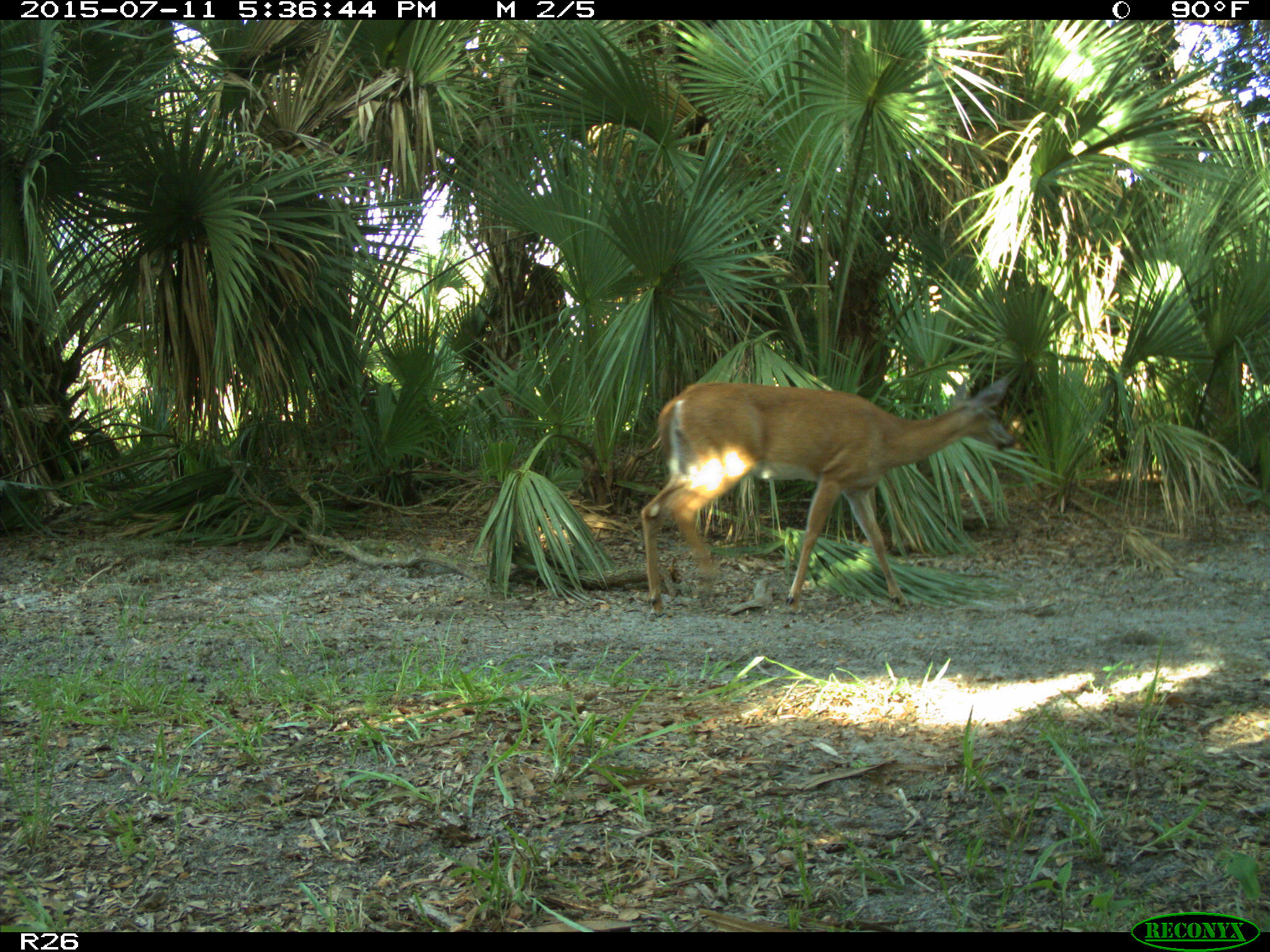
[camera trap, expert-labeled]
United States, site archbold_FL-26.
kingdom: Animalia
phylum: Chordata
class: Mammalia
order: Artiodactyla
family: Cervidae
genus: Odocoileus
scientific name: Odocoileus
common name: deer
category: unidentified deer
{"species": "unidentified deer (deer) (Odocoileus)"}